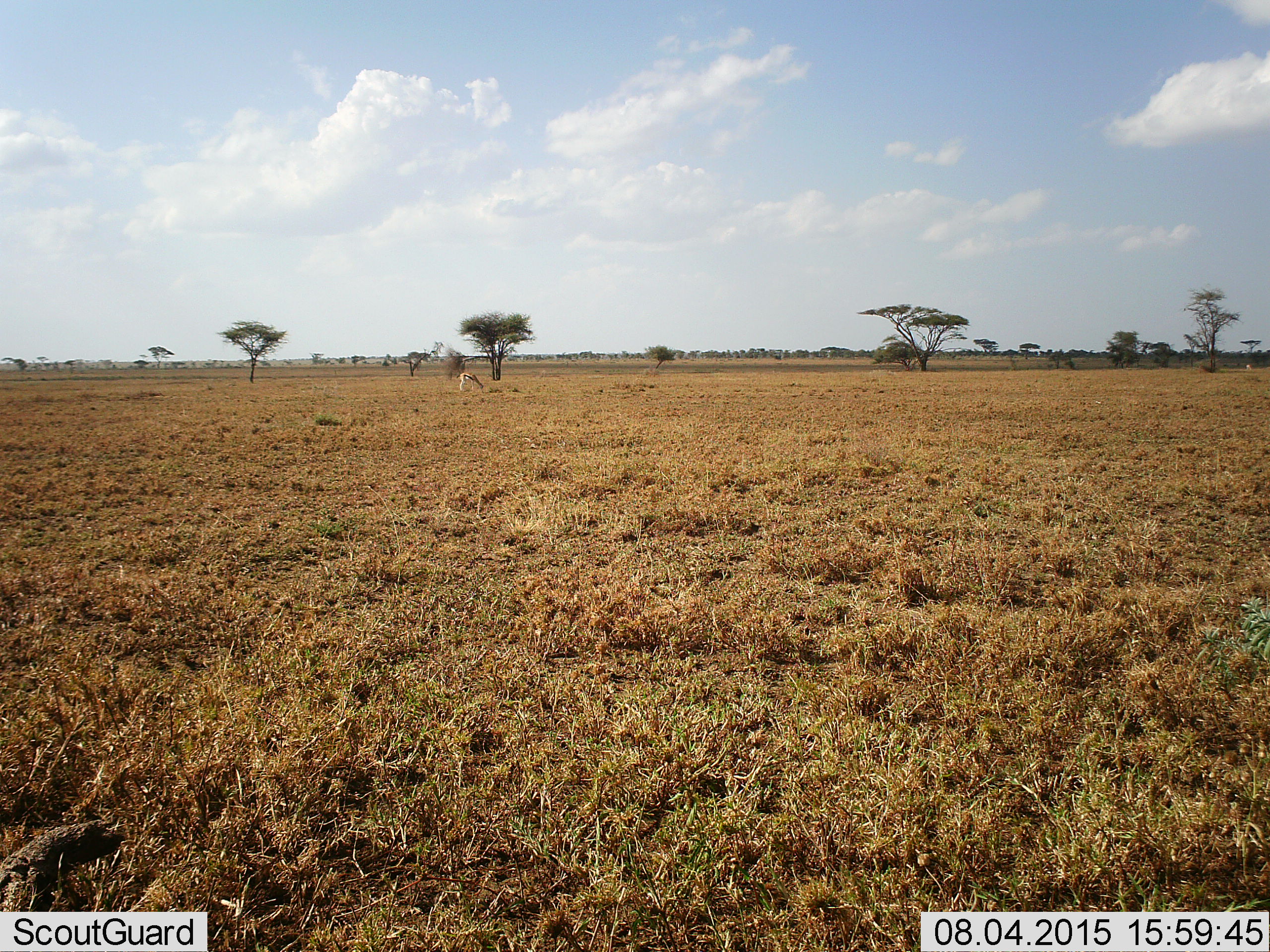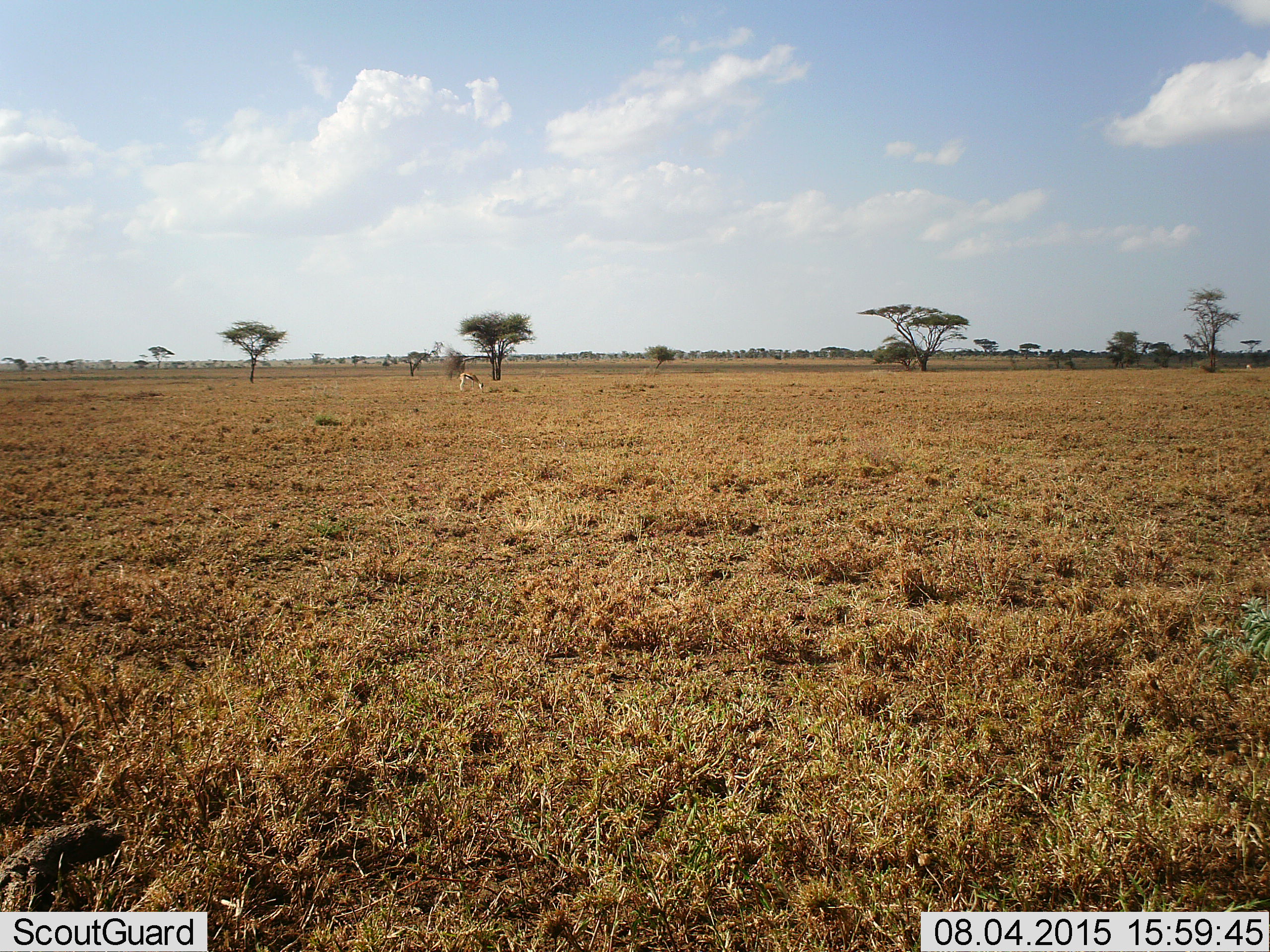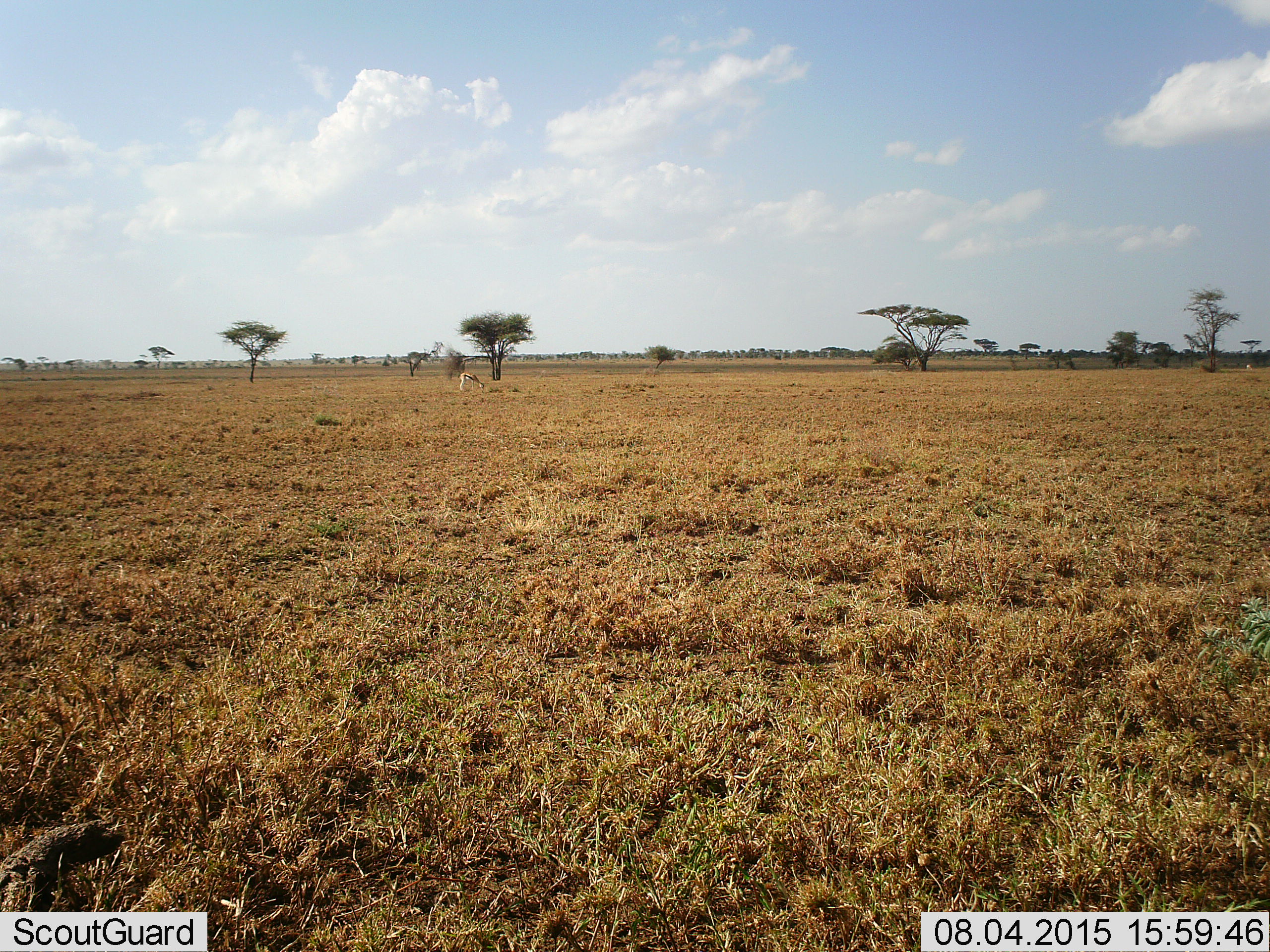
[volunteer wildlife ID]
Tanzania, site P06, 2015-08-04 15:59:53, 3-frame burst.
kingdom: Animalia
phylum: Chordata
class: Mammalia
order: Artiodactyla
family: Bovidae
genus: Eudorcas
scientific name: Eudorcas thomsonii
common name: thomson's gazelle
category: gazellethomsons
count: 1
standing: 29%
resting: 0%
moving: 0%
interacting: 0%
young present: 0%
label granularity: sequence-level